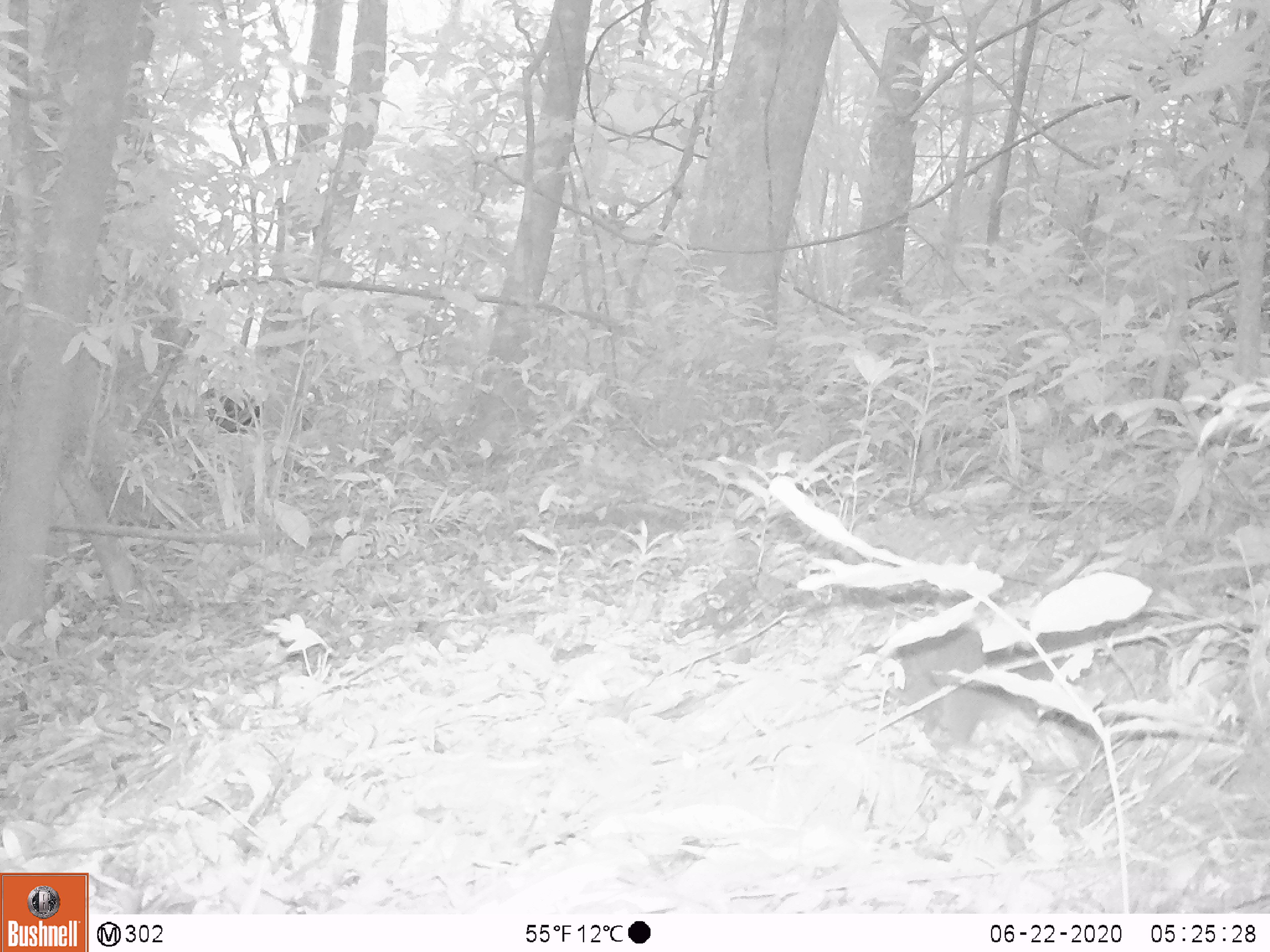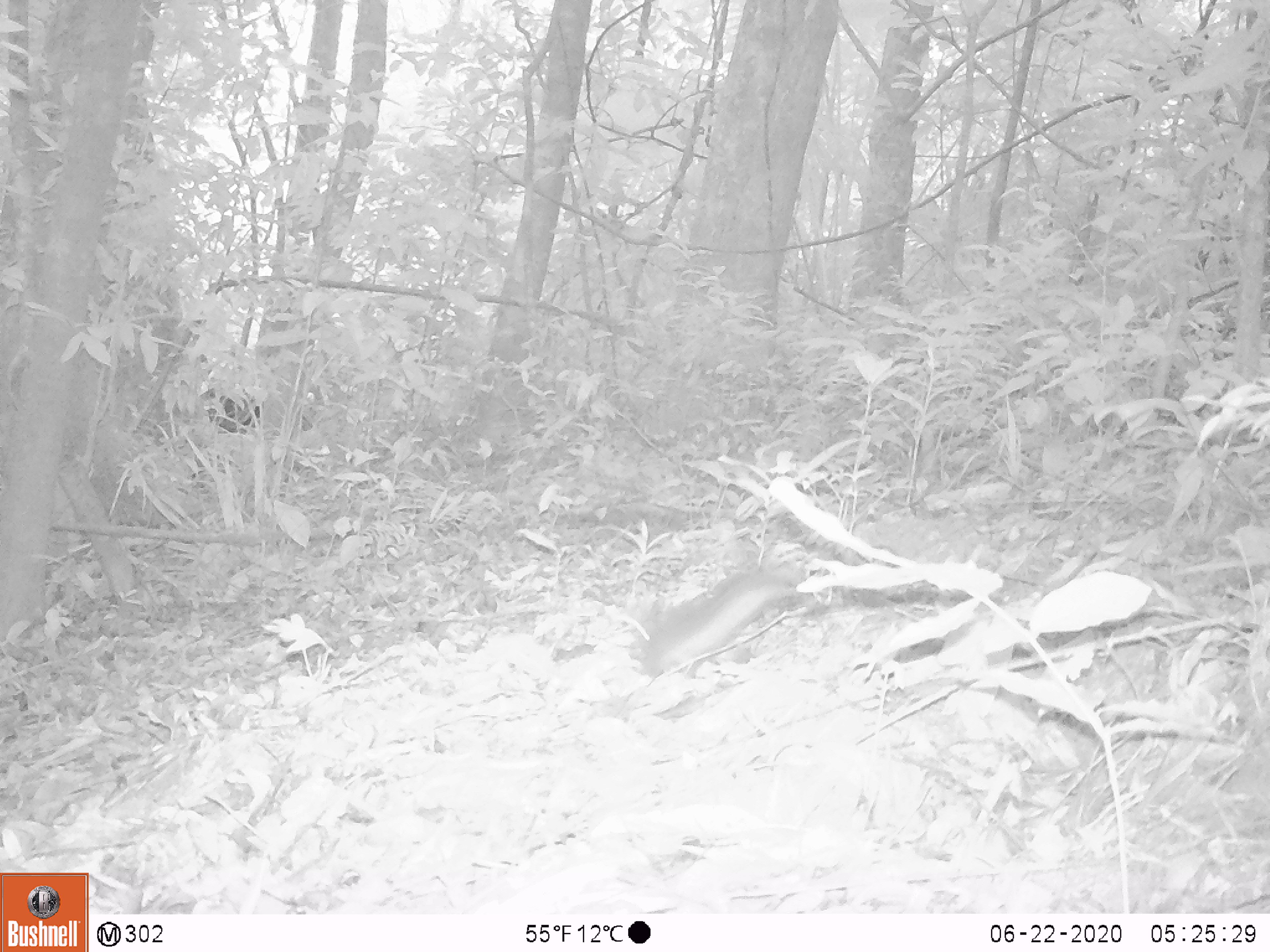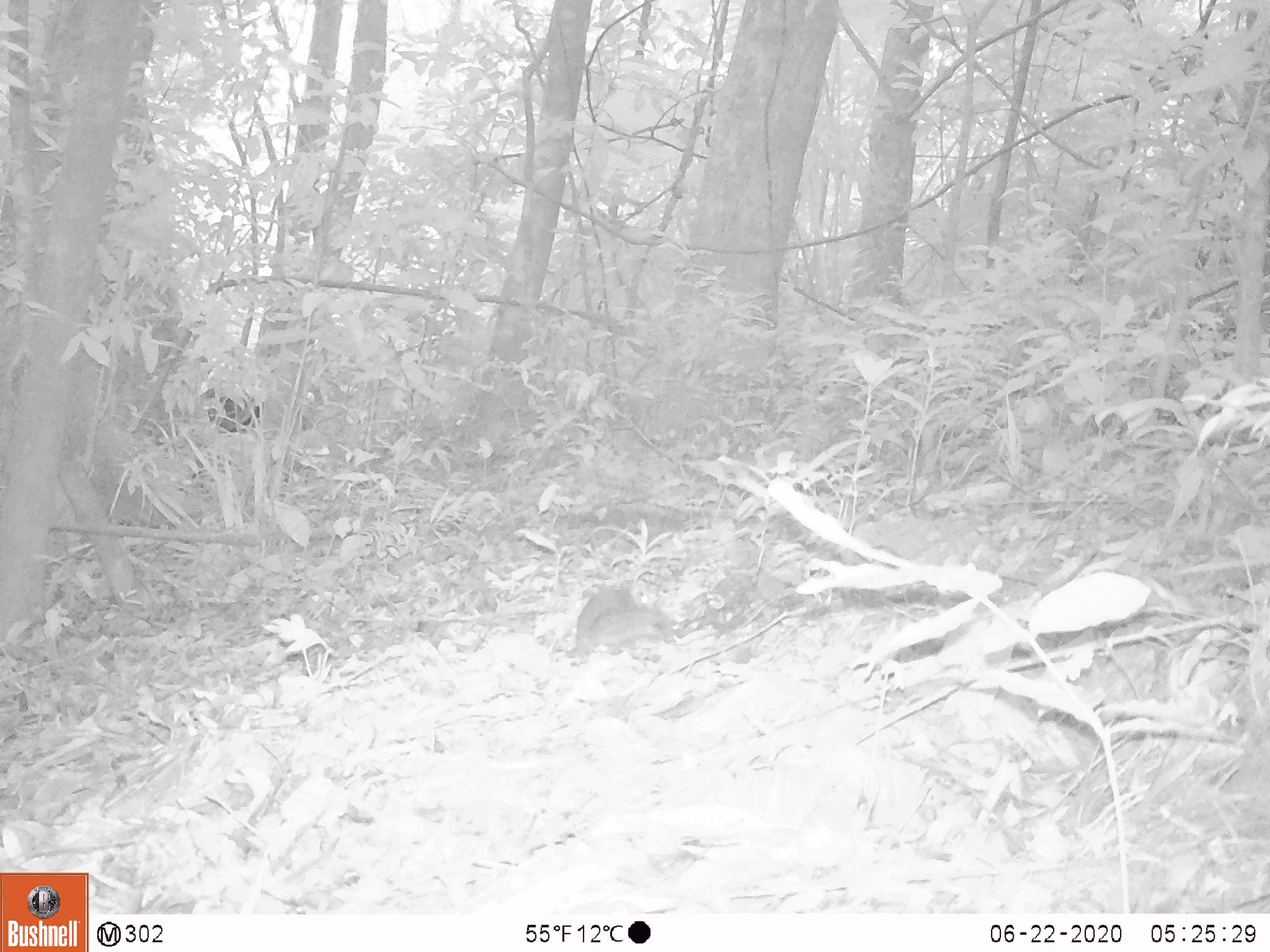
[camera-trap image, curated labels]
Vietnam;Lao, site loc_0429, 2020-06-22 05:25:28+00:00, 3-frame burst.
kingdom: Animalia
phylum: Chordata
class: Mammalia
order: Rodentia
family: Sciuridae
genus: Callosciurus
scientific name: Callosciurus erythraeus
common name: pallas's squirrel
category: pallass squirrel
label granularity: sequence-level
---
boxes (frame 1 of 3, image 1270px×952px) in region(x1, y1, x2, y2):
pallass squirrel: region(887, 624, 1098, 754)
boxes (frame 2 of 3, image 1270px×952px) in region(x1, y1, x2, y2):
pallass squirrel: region(639, 558, 799, 675)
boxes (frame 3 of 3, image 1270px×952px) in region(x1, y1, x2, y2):
pallass squirrel: region(567, 584, 674, 658)